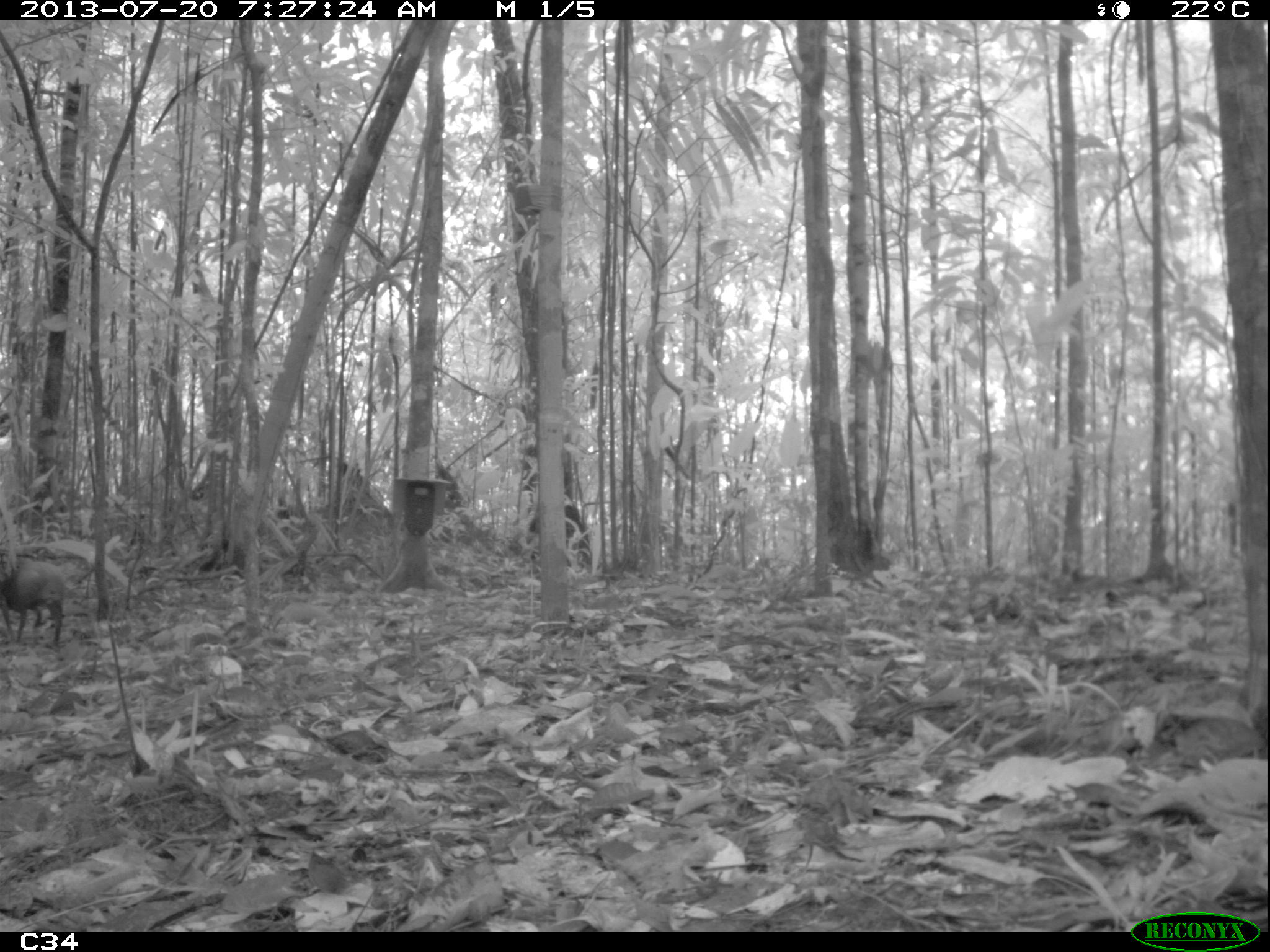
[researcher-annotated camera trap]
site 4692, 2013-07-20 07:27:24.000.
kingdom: Animalia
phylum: Chordata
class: Mammalia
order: Rodentia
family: Dasyproctidae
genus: Dasyprocta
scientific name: Dasyprocta leporina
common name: red-rumped agouti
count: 1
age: adult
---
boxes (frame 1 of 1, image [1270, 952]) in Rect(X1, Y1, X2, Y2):
dasyprocta leporina: Rect(0, 550, 67, 649)